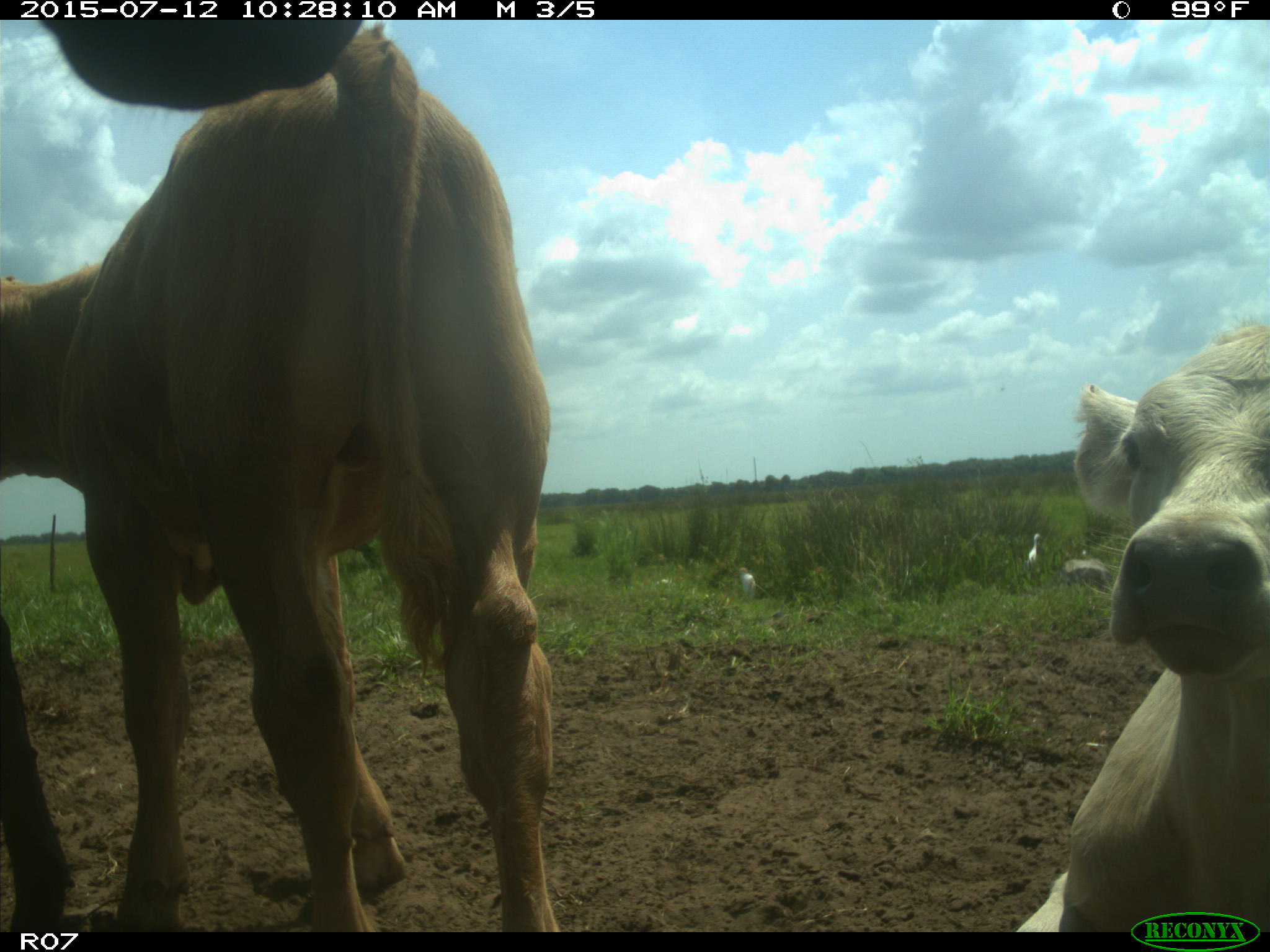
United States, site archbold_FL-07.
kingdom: Animalia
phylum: Chordata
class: Mammalia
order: Artiodactyla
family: Bovidae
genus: Bos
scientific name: Bos taurus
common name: domestic cow